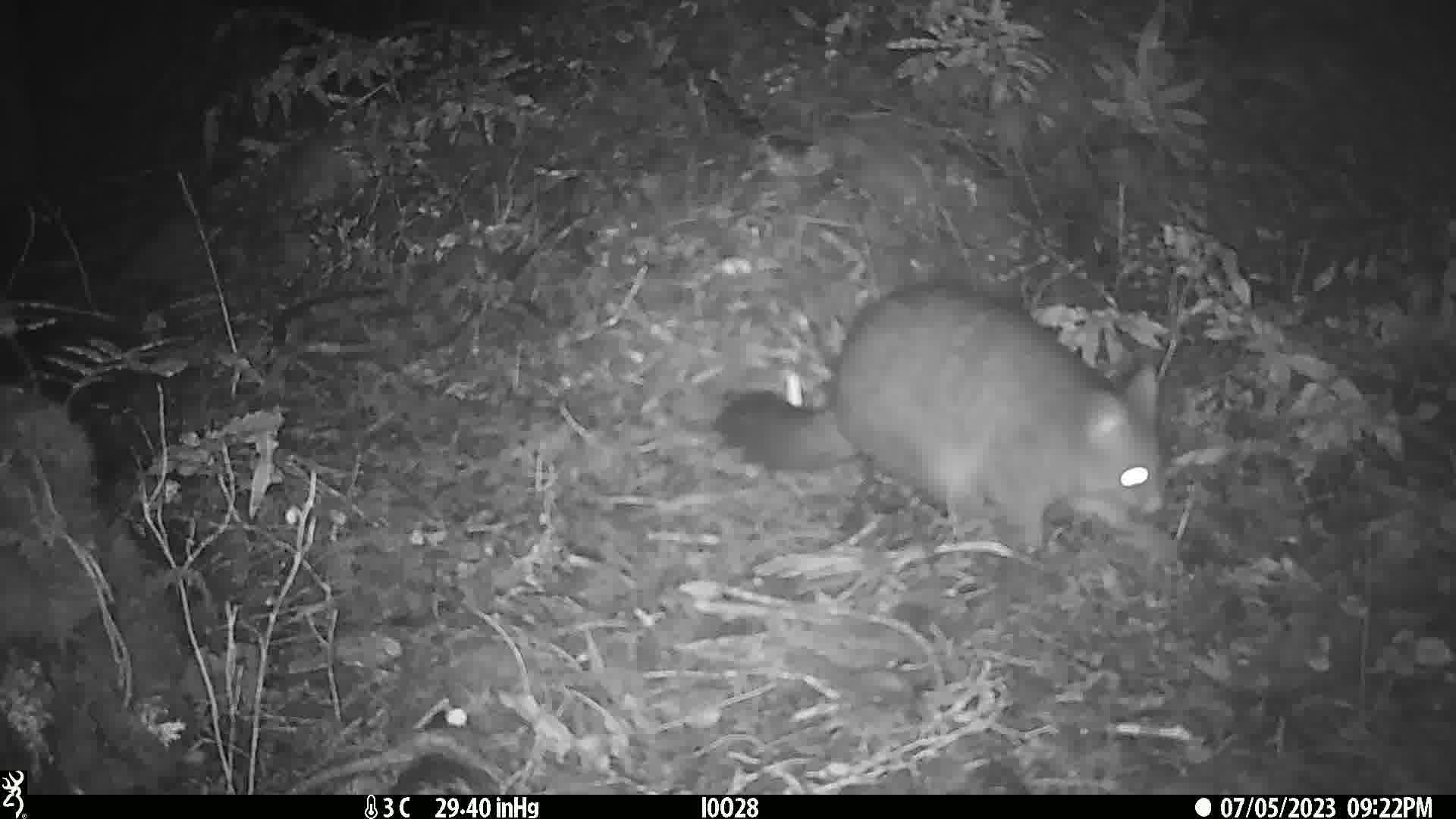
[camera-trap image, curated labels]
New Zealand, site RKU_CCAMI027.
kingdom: Animalia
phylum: Chordata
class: Mammalia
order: Diprotodontia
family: Phalangeridae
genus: Trichosurus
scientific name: Trichosurus vulpecula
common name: common brushtail possum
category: possum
Possum (common brushtail possum) (Trichosurus vulpecula).